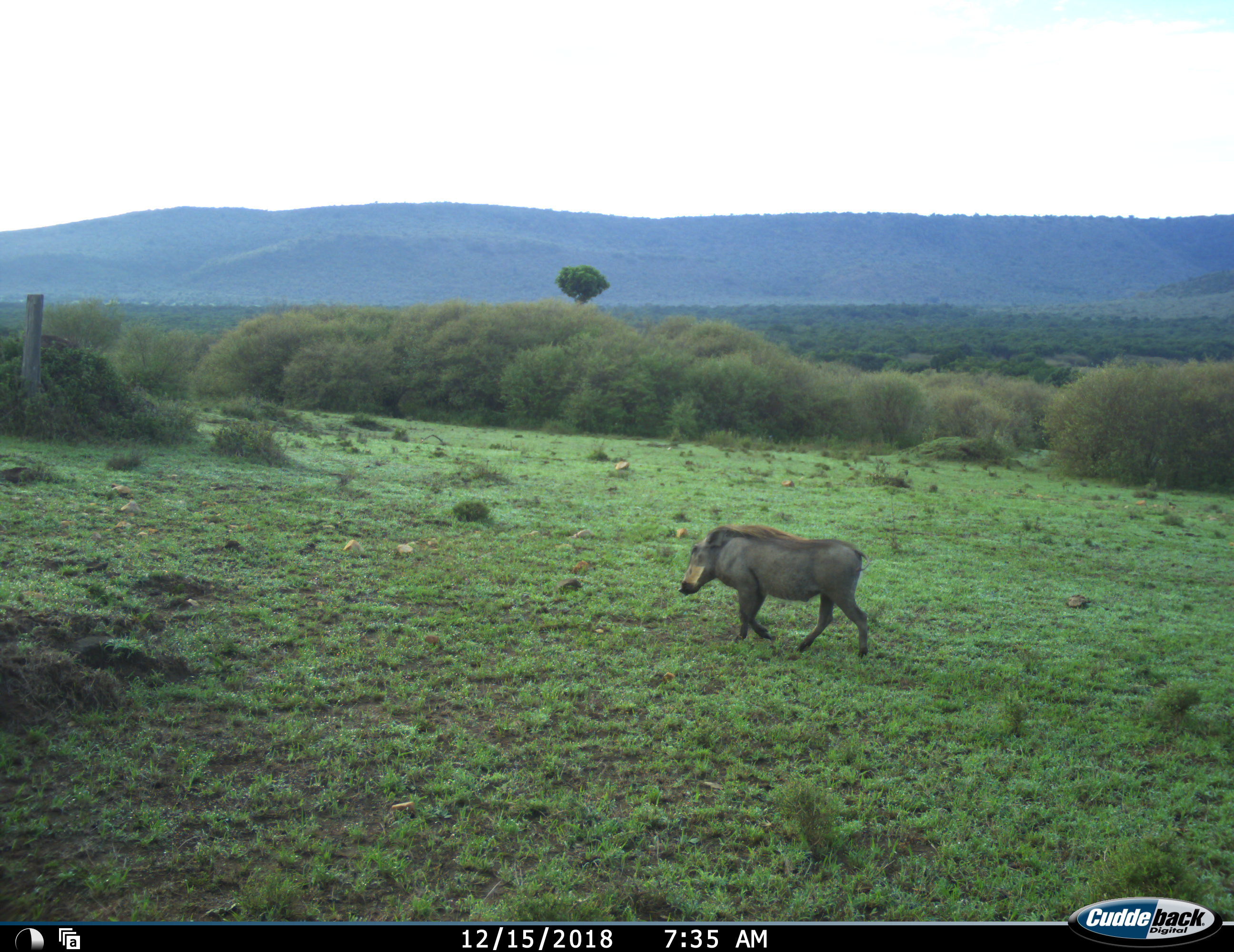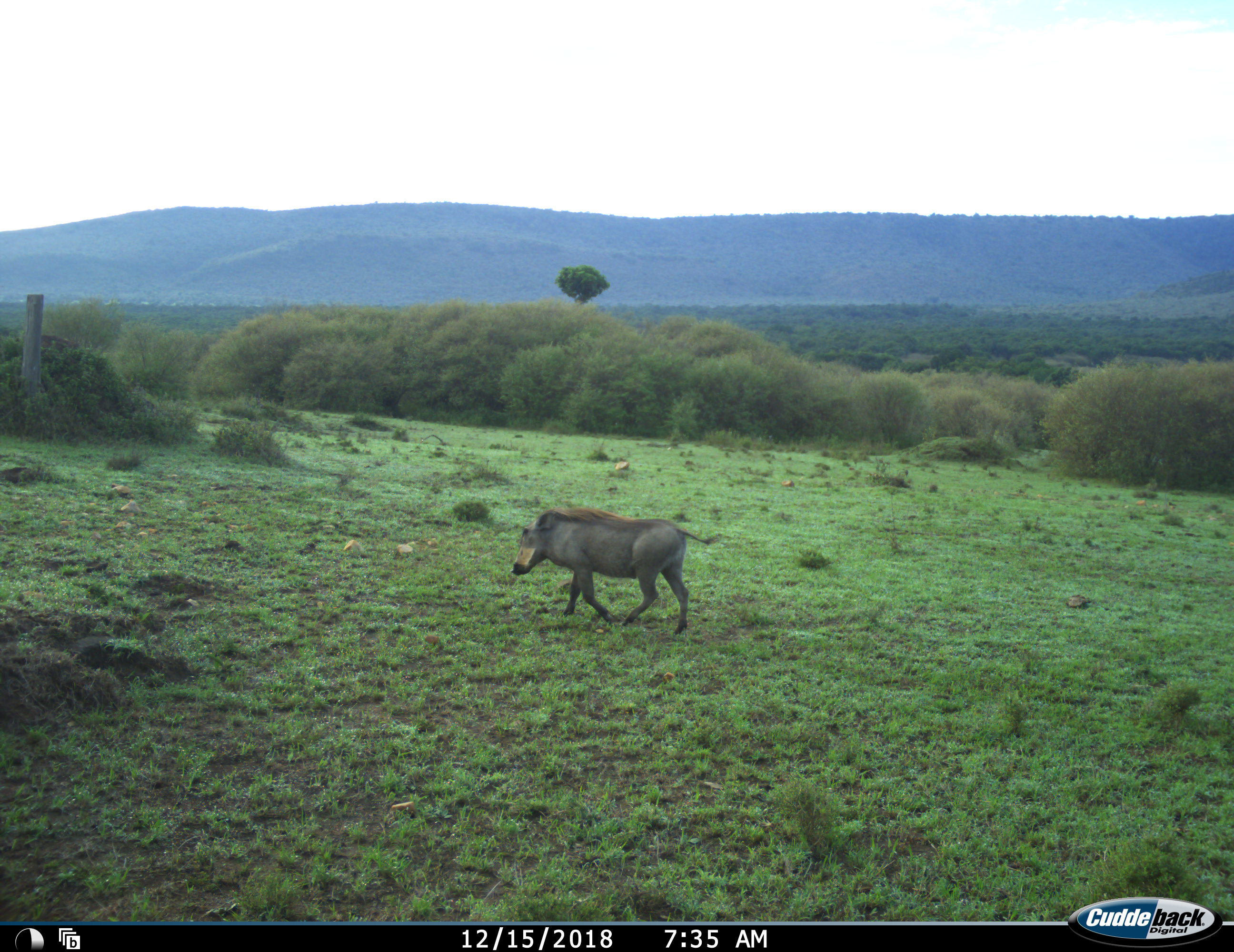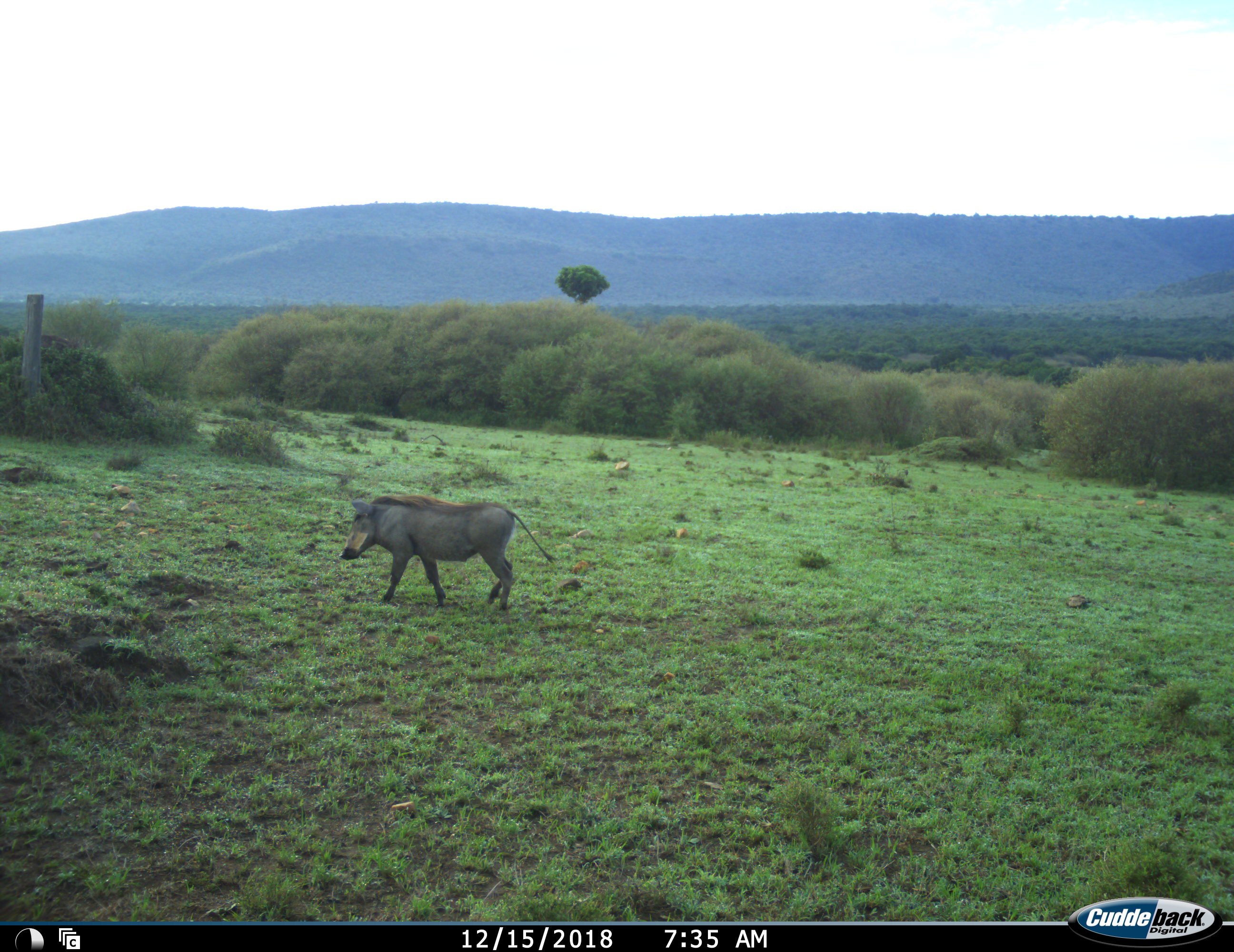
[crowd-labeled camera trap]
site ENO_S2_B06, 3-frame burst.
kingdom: Animalia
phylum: Chordata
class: Mammalia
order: Artiodactyla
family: Suidae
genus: Phacochoerus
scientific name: Phacochoerus africanus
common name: warthog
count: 1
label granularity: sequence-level